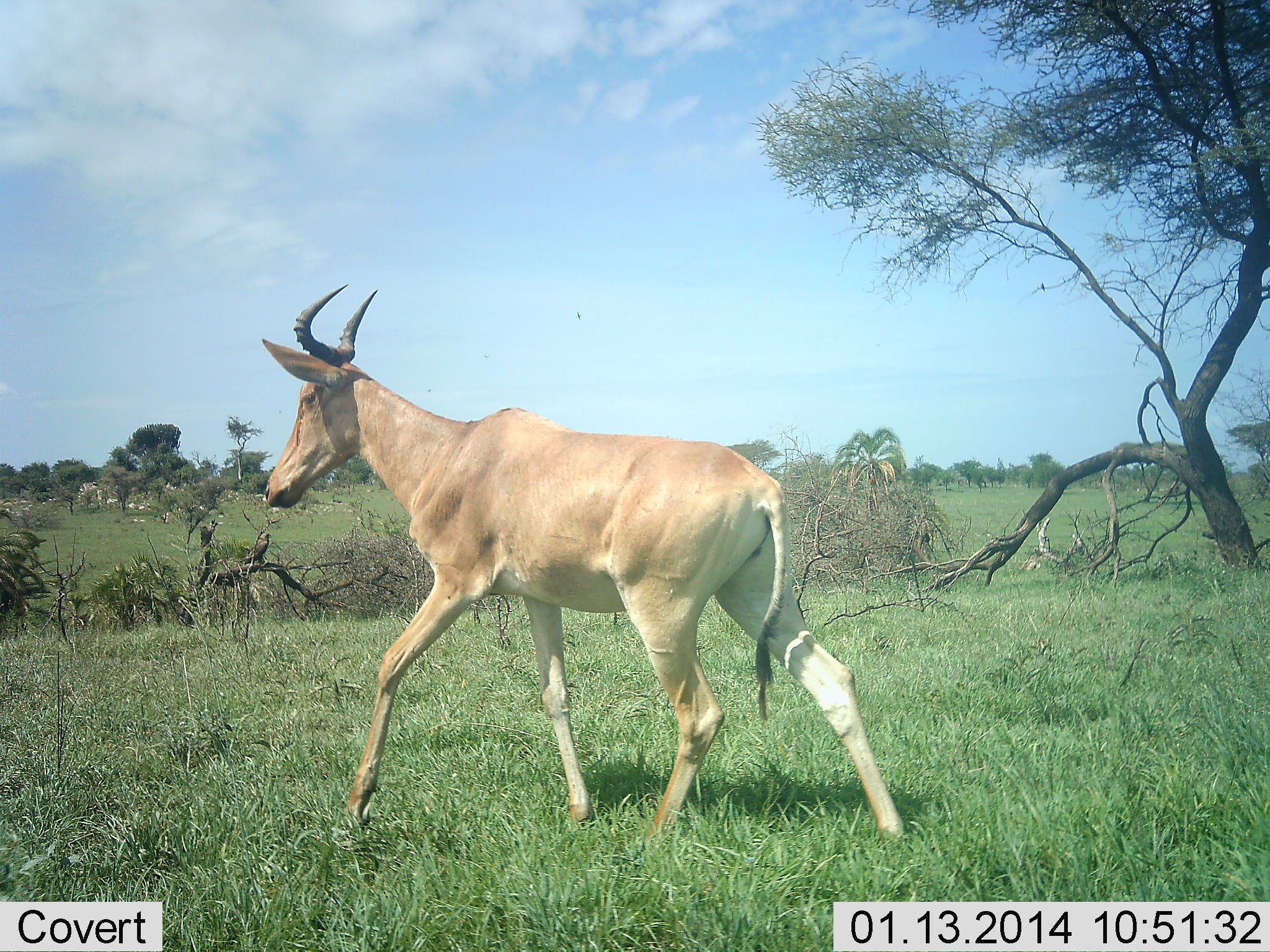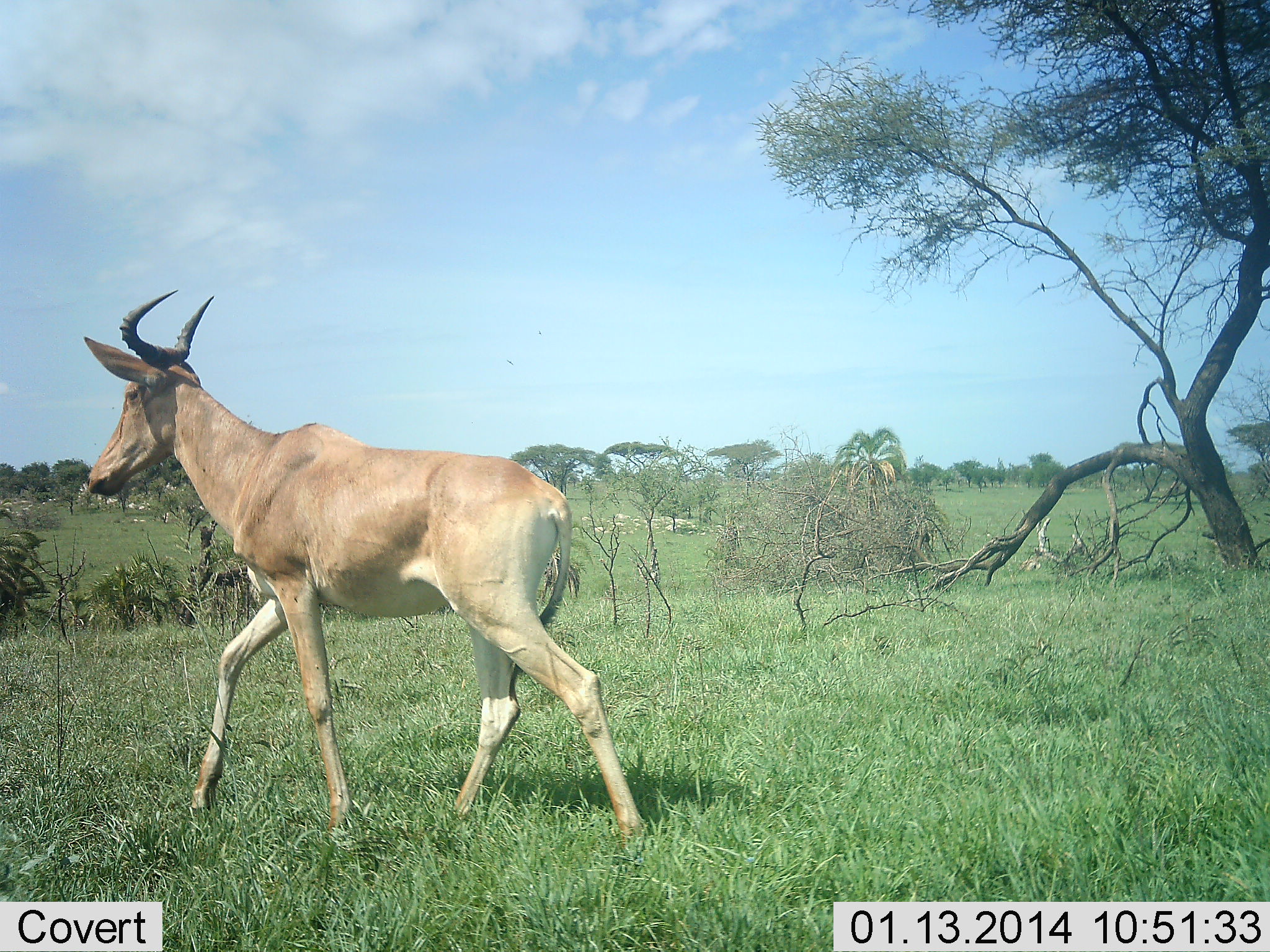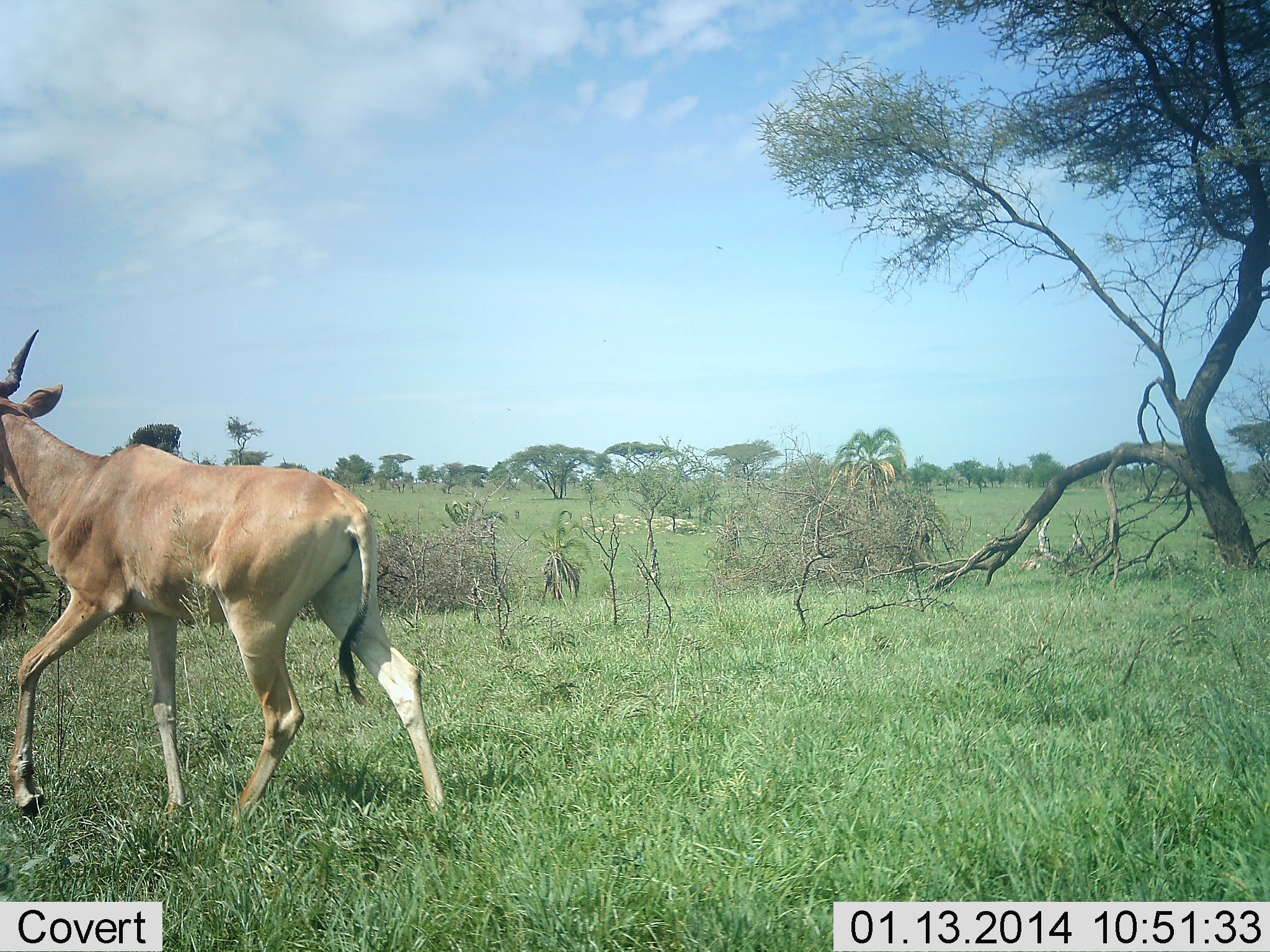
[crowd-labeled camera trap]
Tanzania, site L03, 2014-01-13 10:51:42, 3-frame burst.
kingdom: Animalia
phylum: Chordata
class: Mammalia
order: Artiodactyla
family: Bovidae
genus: Alcelaphus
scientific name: Alcelaphus buselaphus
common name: hartebeest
Hartebeest (Alcelaphus buselaphus), count 1. Behavior (volunteer vote fractions): standing 10%, resting 0%, moving 90%, interacting 0%. Young present (vote fraction): 0%. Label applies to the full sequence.